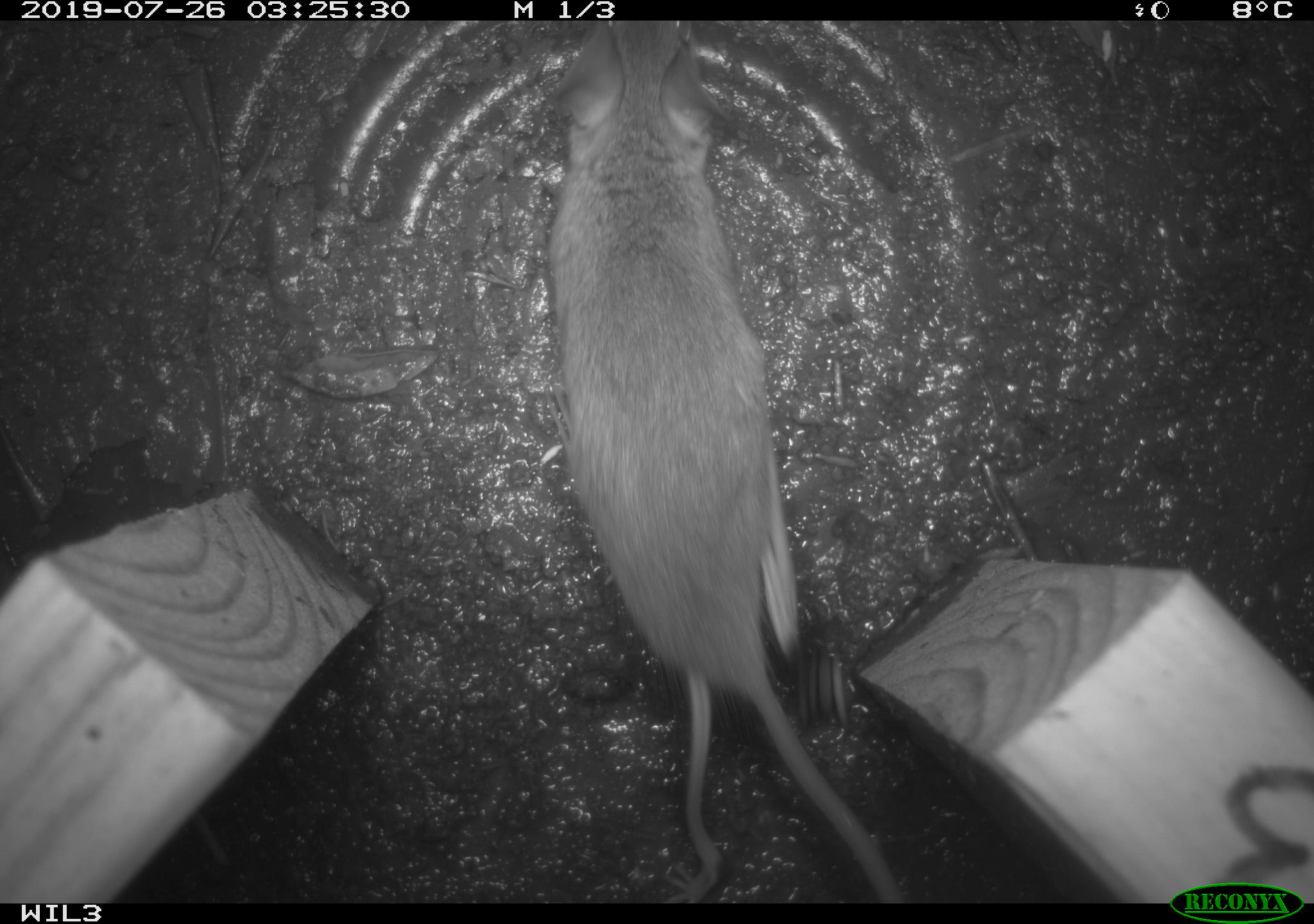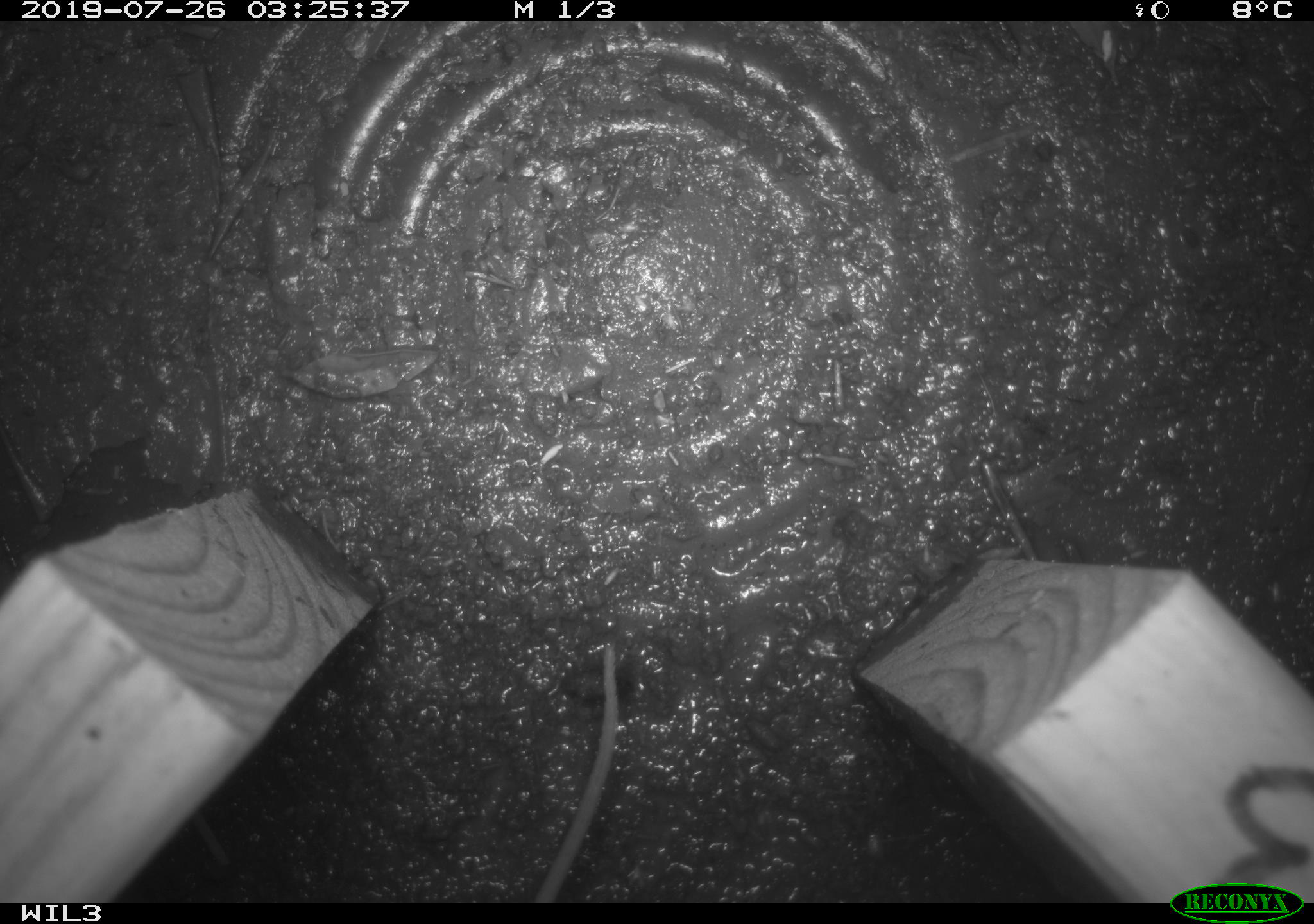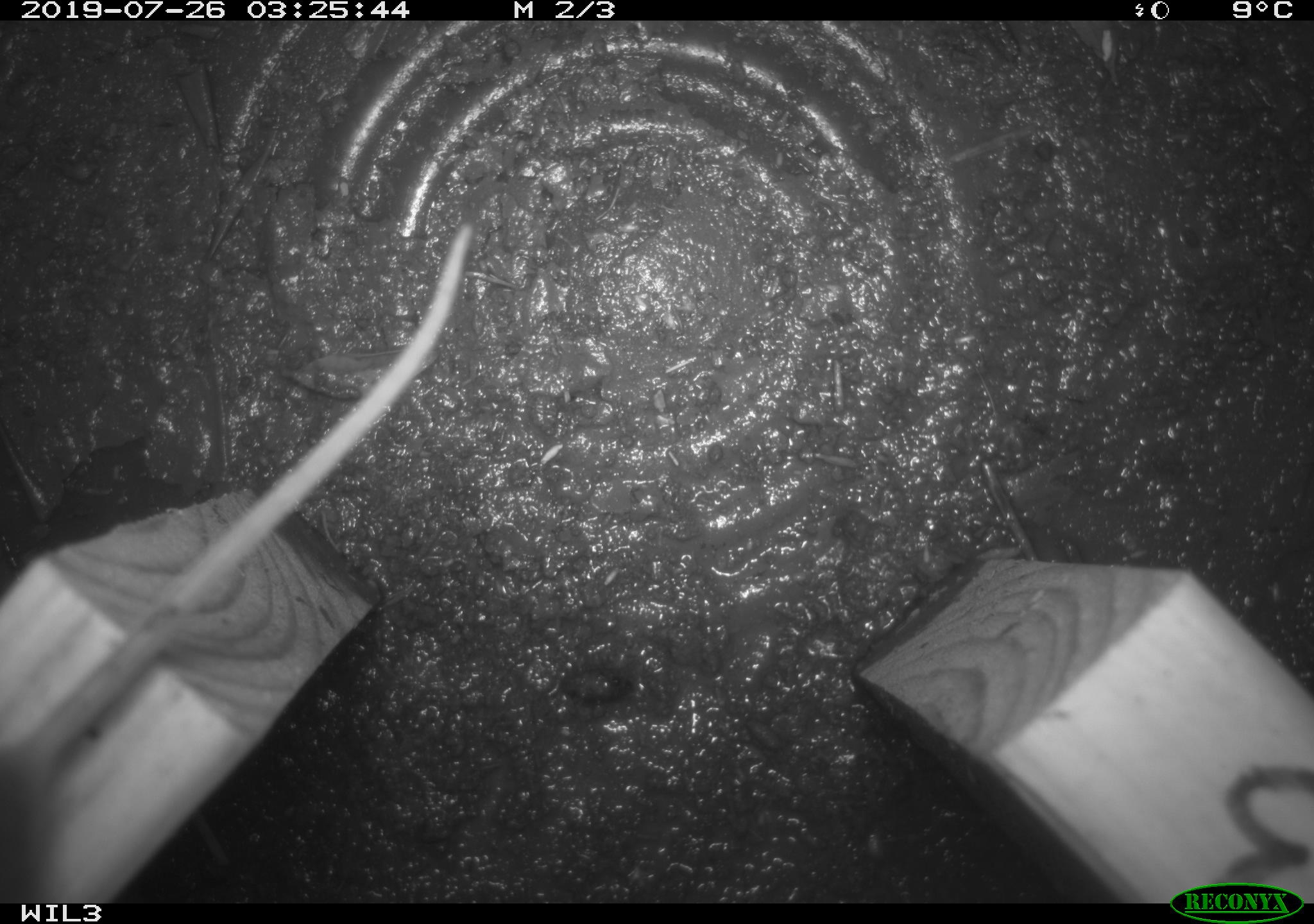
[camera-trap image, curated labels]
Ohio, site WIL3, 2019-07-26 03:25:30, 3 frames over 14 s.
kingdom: Animalia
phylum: Chordata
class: Mammalia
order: Rodentia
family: Cricetidae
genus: Peromyscus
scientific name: Peromyscus leucopus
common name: white-footed mouse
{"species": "white-footed mouse (Peromyscus leucopus)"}